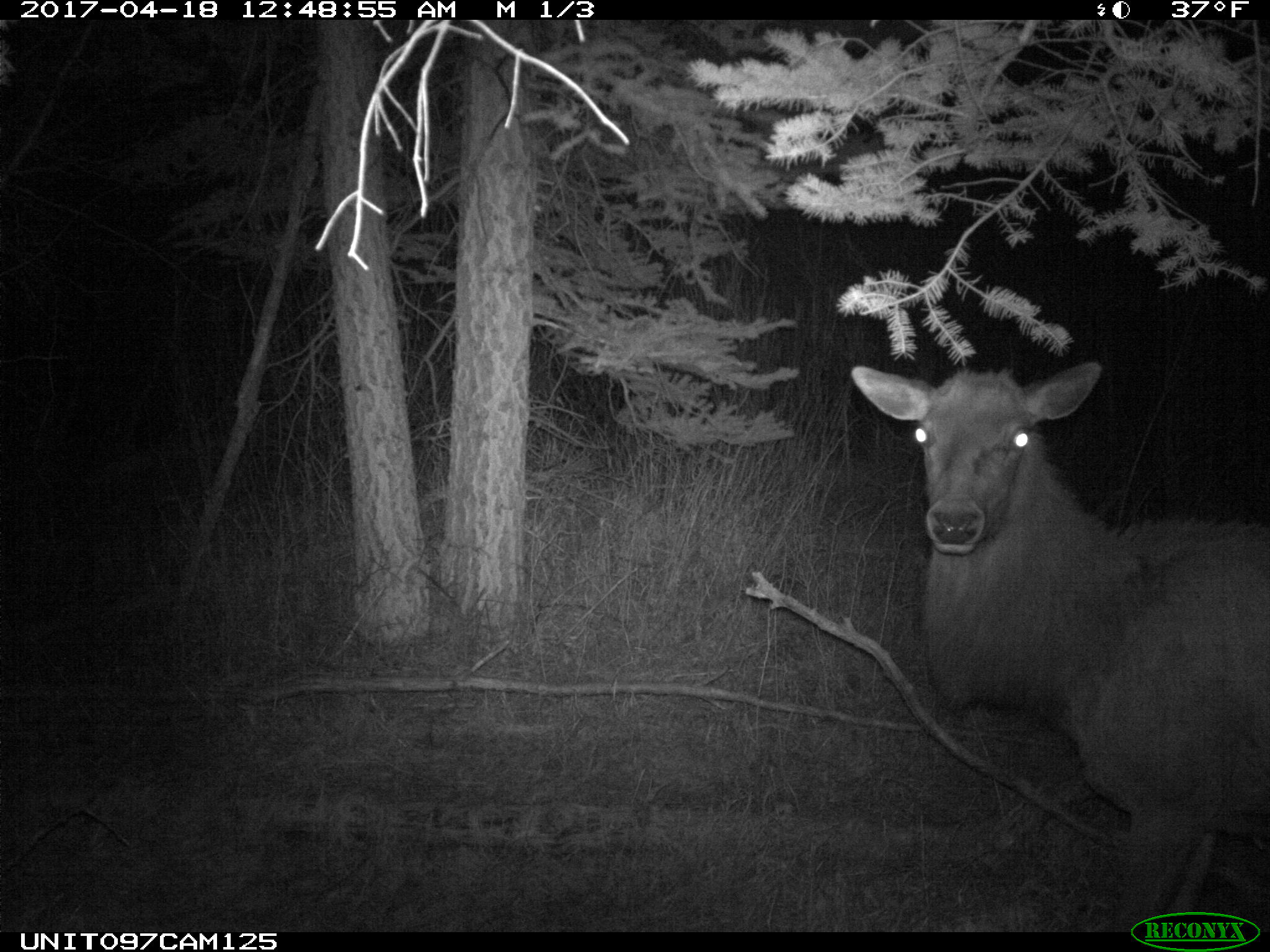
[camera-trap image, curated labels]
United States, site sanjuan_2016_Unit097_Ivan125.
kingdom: Animalia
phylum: Chordata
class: Mammalia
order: Artiodactyla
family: Cervidae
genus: Cervus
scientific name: Cervus elaphus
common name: red deer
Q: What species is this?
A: Cervus elaphus (red deer).